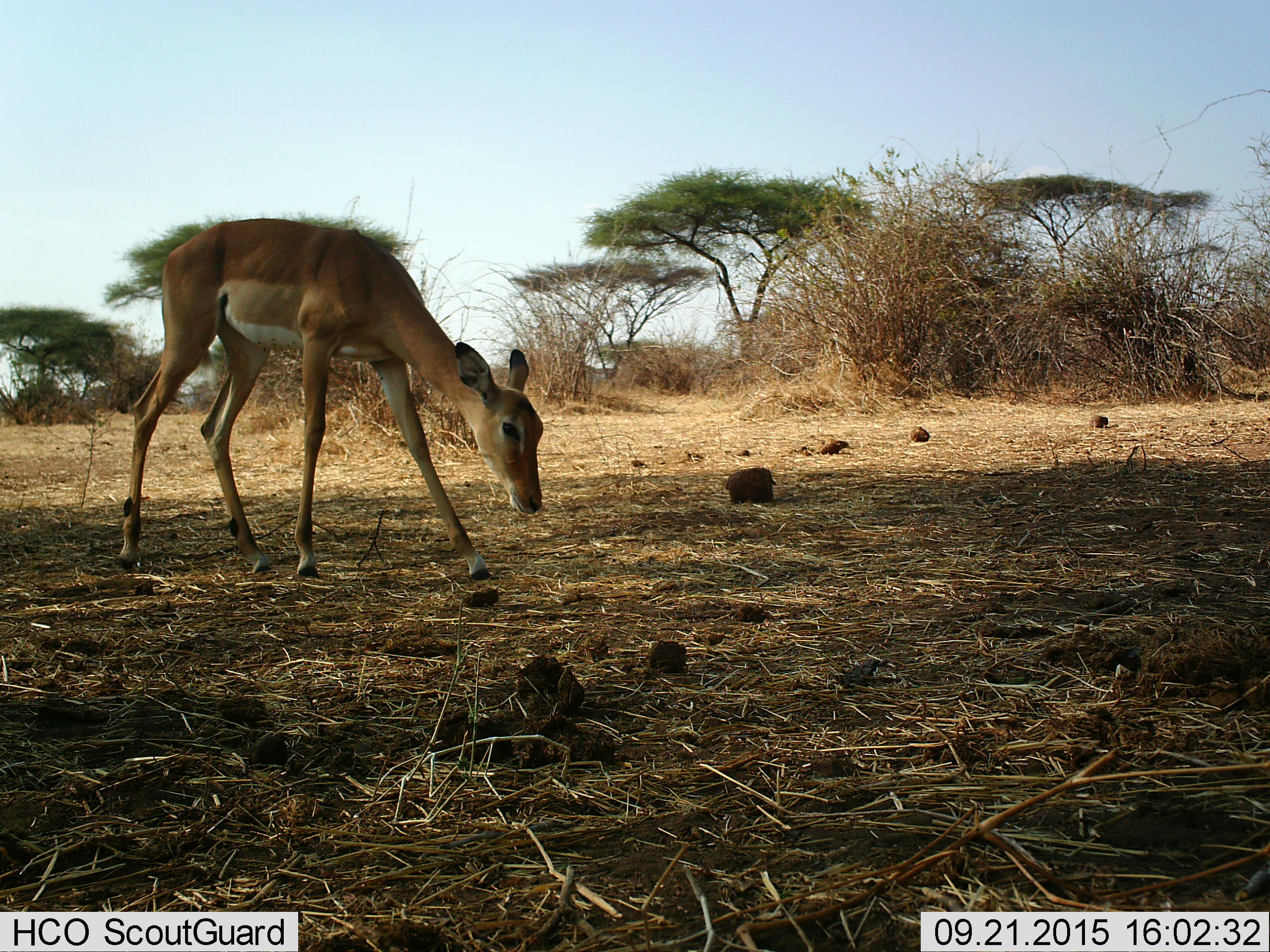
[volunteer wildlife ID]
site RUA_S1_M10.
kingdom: Animalia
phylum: Chordata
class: Mammalia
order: Artiodactyla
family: Bovidae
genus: Aepyceros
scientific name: Aepyceros melampus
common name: impala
Impala (Aepyceros melampus), count 1. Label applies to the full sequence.